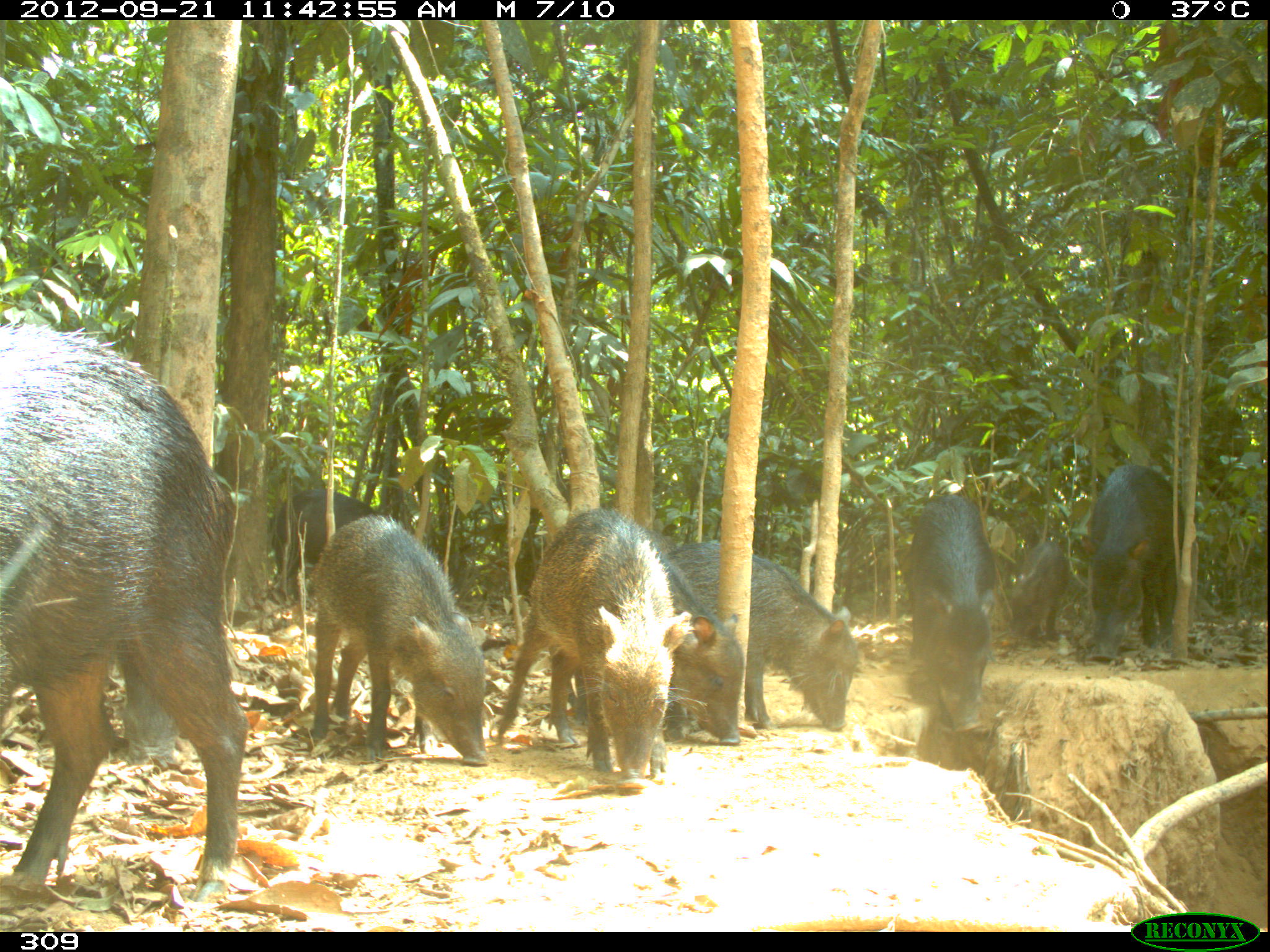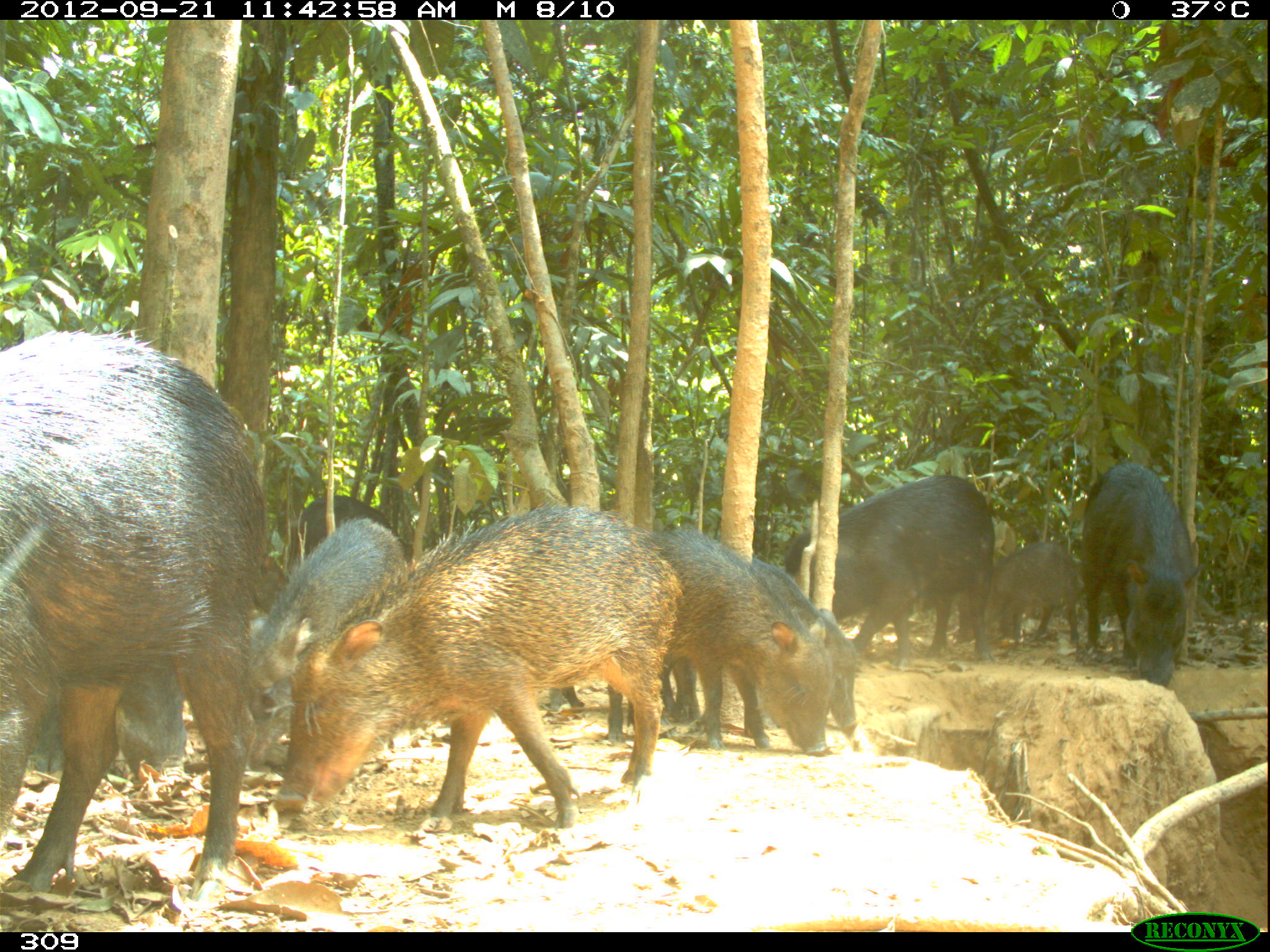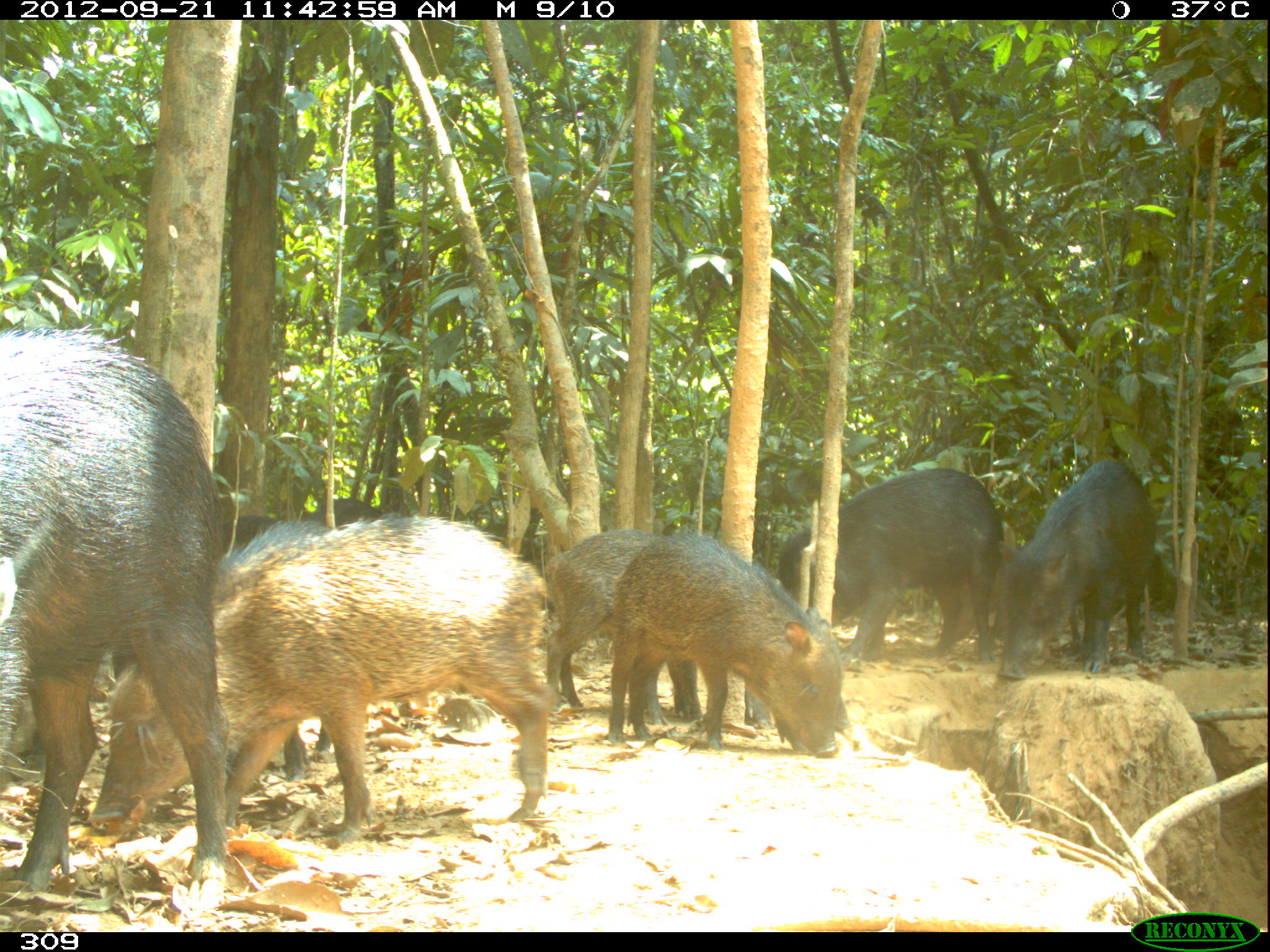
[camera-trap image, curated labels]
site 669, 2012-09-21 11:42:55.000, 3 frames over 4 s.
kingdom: Animalia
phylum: Chordata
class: Mammalia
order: Artiodactyla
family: Tayassuidae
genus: Tayassu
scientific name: Tayassu pecari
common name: white-lipped peccary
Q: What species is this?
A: Tayassu pecari (white-lipped peccary).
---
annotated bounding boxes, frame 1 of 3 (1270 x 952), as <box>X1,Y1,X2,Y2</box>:
tayassu pecari: <box>0,307,245,904</box>; <box>493,499,694,794</box>; <box>307,510,490,764</box>; <box>664,540,860,735</box>; <box>568,528,744,744</box>; <box>1081,454,1197,661</box>; <box>902,494,995,733</box>; <box>270,488,376,603</box>; <box>107,638,174,764</box>; <box>1009,540,1070,642</box>; <box>647,530,676,555</box>